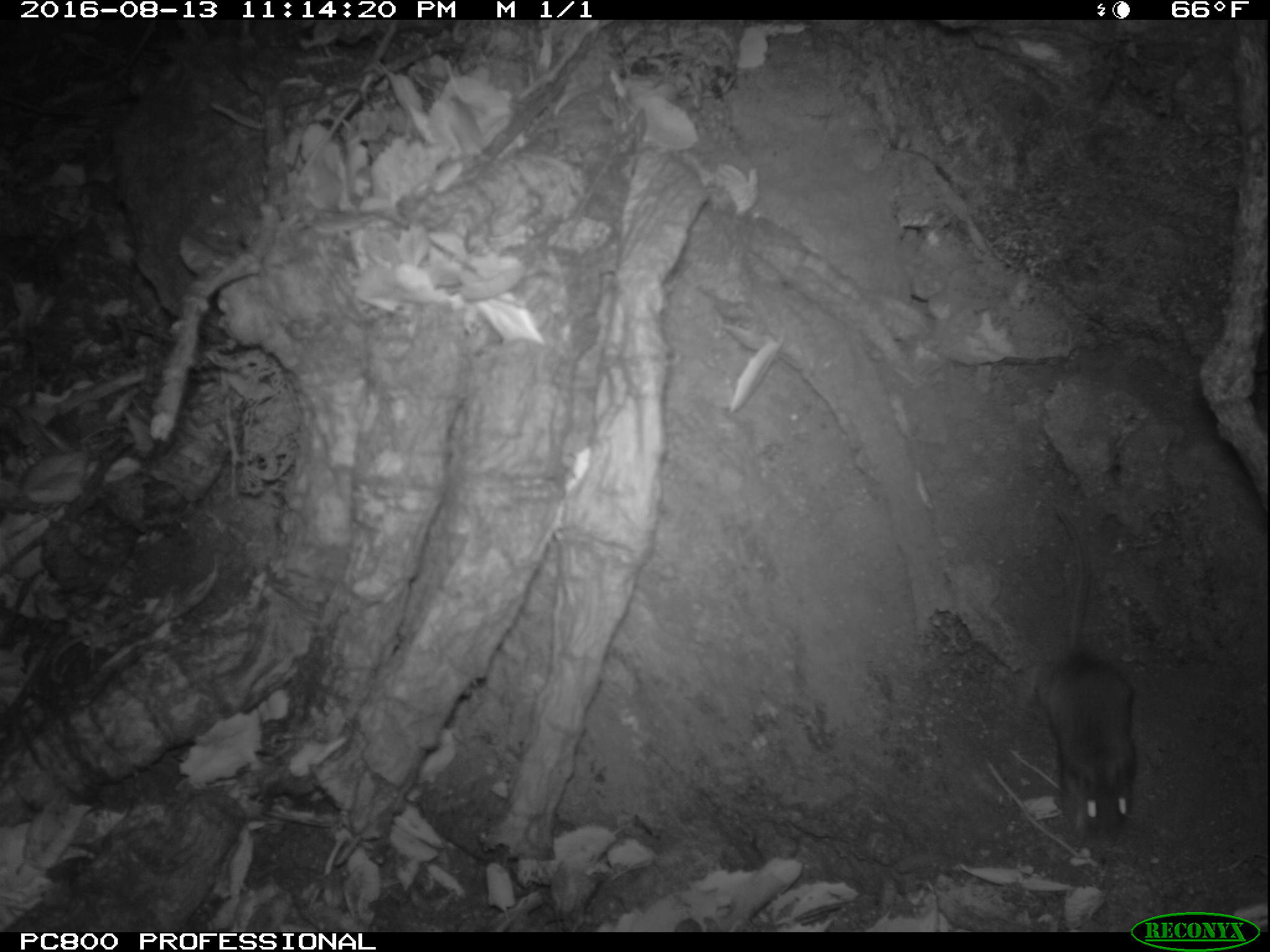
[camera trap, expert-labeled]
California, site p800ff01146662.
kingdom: Animalia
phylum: Chordata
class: Mammalia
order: Rodentia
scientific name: Rodentia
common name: rodent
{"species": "rodent (Rodentia)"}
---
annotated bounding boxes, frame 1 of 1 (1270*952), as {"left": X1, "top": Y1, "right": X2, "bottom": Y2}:
rodent: {"left": 1037, "top": 491, "right": 1139, "bottom": 833}